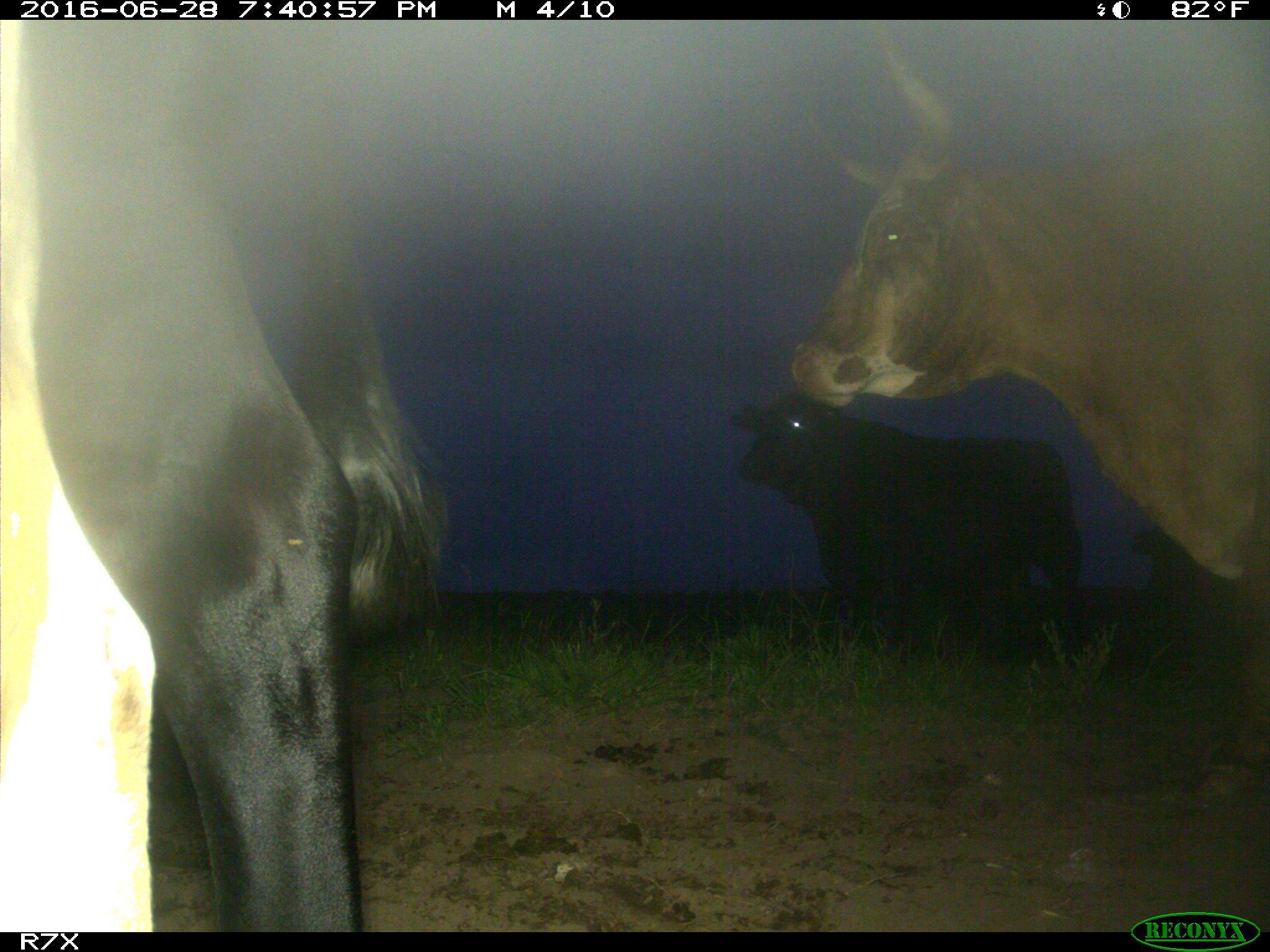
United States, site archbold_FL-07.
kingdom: Animalia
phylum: Chordata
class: Mammalia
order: Artiodactyla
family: Bovidae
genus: Bos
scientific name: Bos taurus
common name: domestic cow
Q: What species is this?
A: Bos taurus (domestic cow).